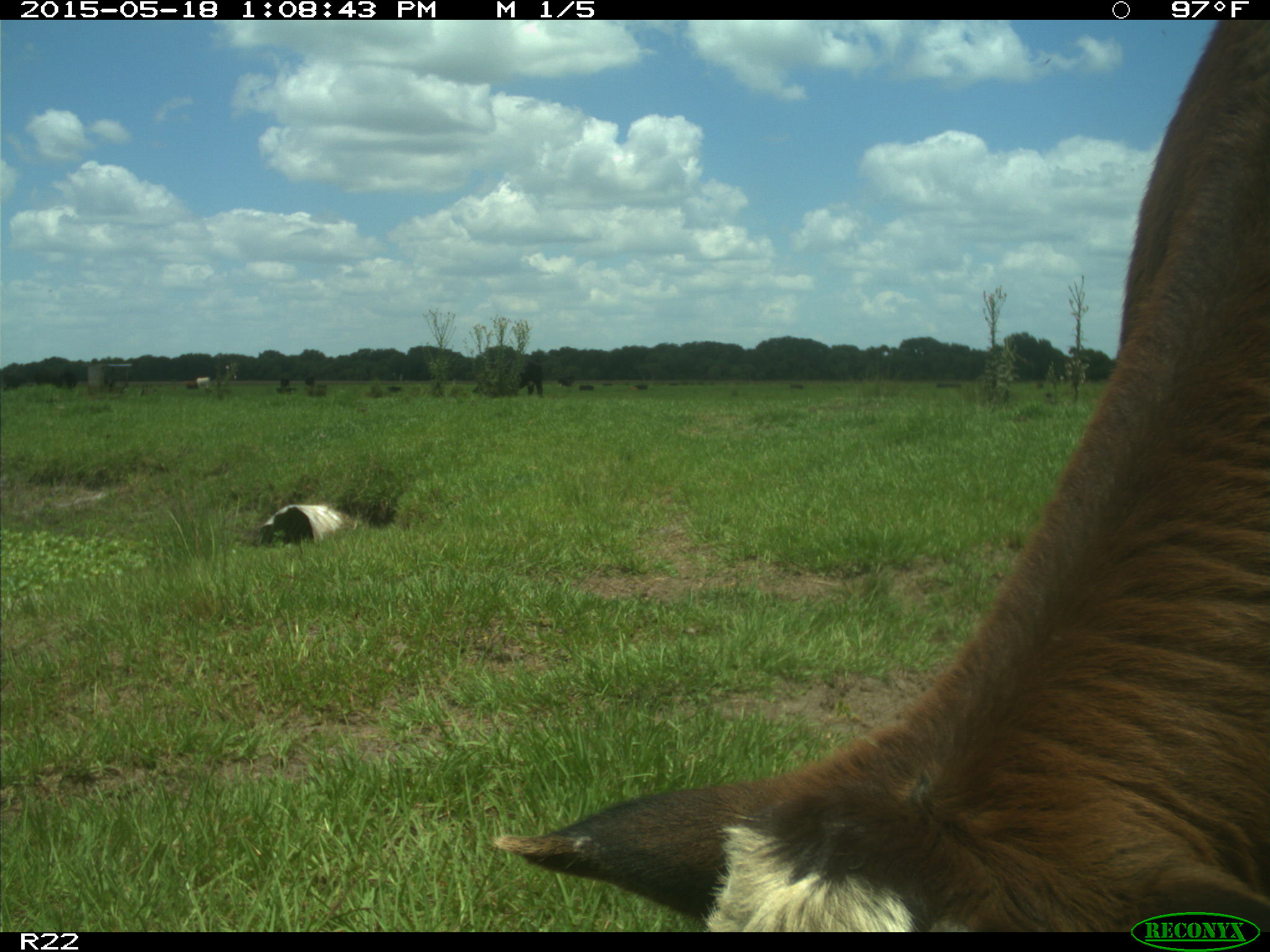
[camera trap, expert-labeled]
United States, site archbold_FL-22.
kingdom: Animalia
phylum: Chordata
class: Mammalia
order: Artiodactyla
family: Bovidae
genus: Bos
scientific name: Bos taurus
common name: domestic cow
Bos taurus (domestic cow).